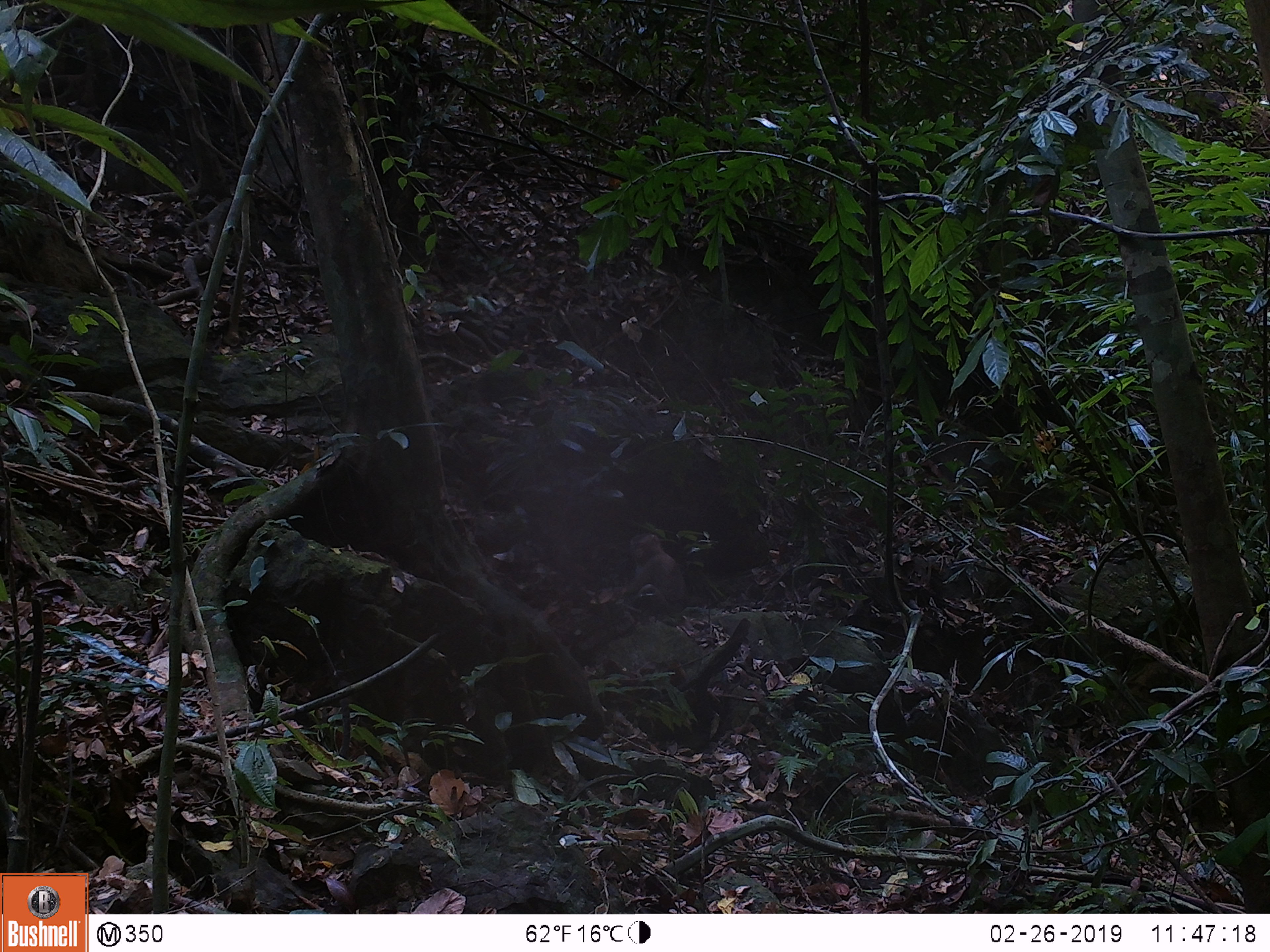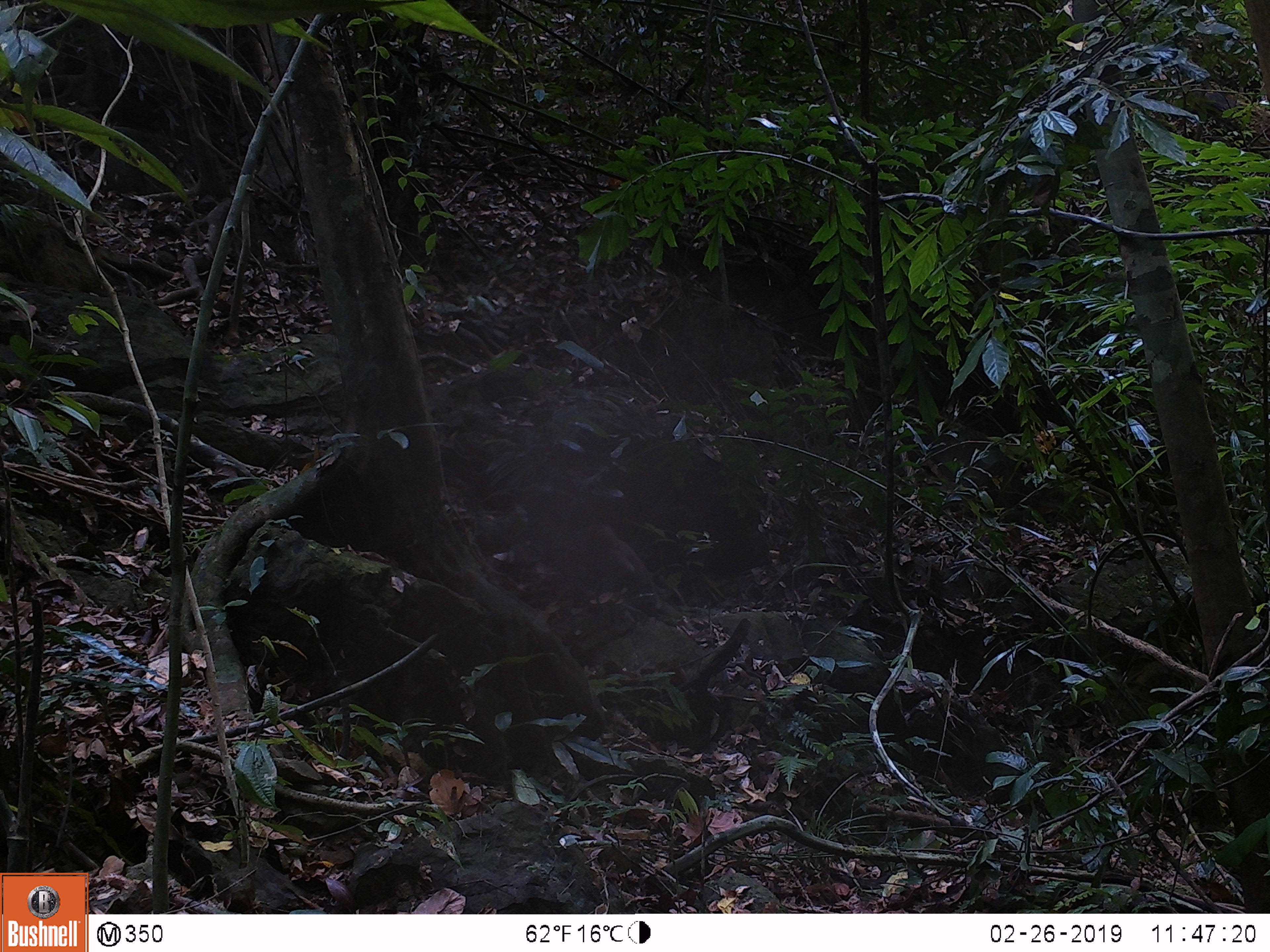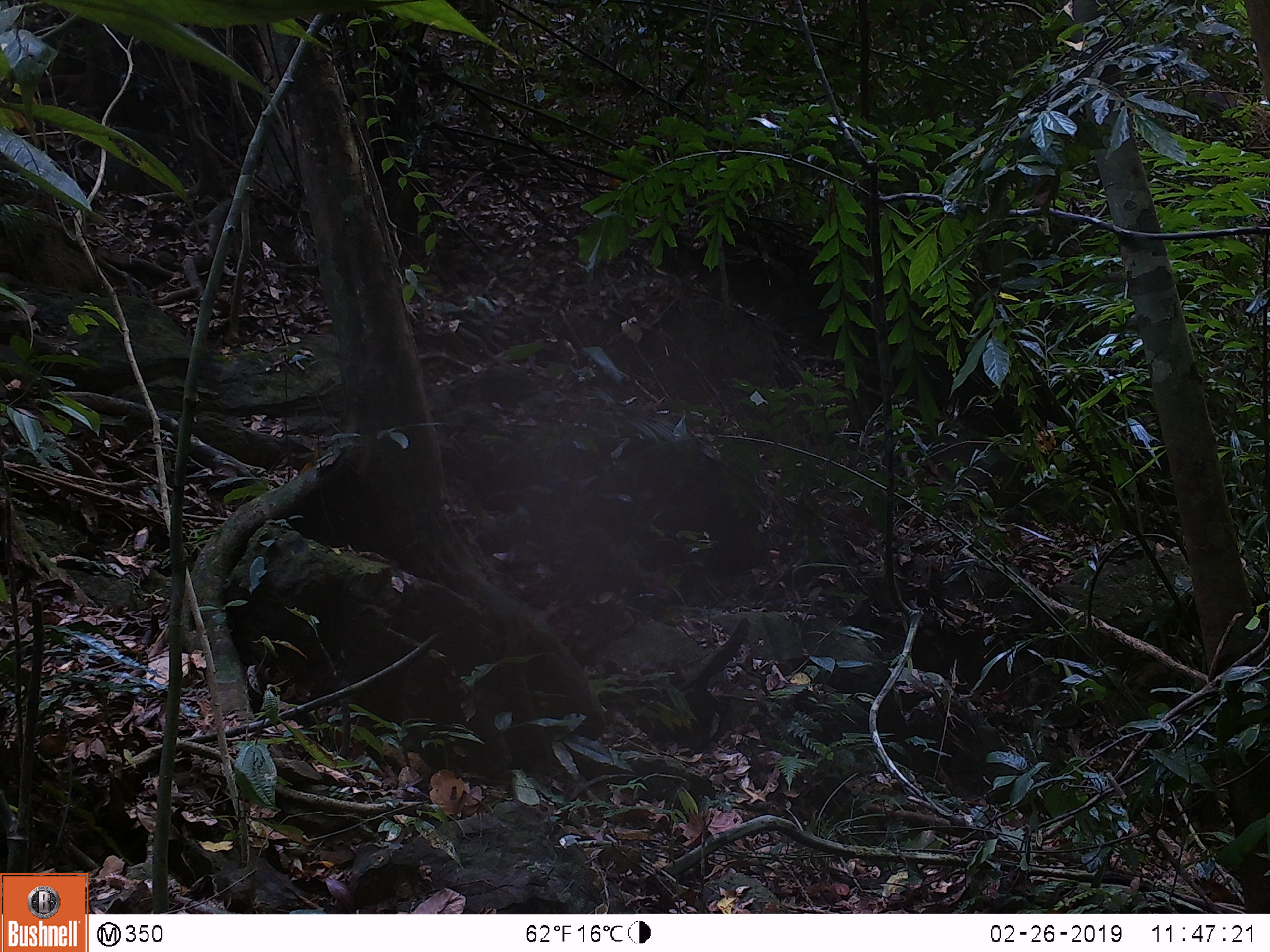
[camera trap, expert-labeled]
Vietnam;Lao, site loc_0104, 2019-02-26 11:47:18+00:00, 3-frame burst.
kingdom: Animalia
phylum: Chordata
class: Mammalia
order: Primates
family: Cercopithecidae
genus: Macaca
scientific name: Macaca nemestrina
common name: pig-tailed macaque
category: pig tailed macaque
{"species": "pig tailed macaque (pig-tailed macaque) (Macaca nemestrina)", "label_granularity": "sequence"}